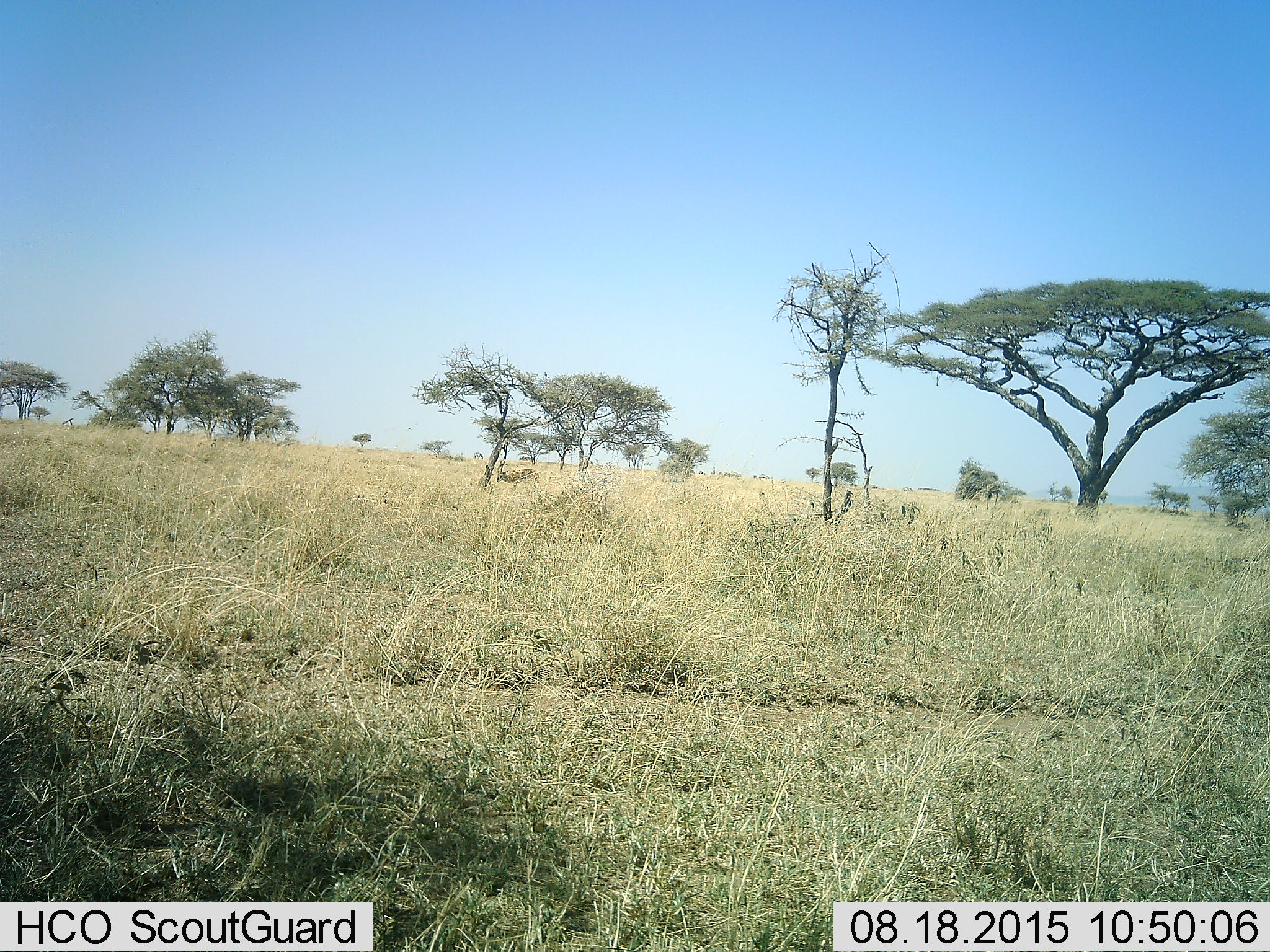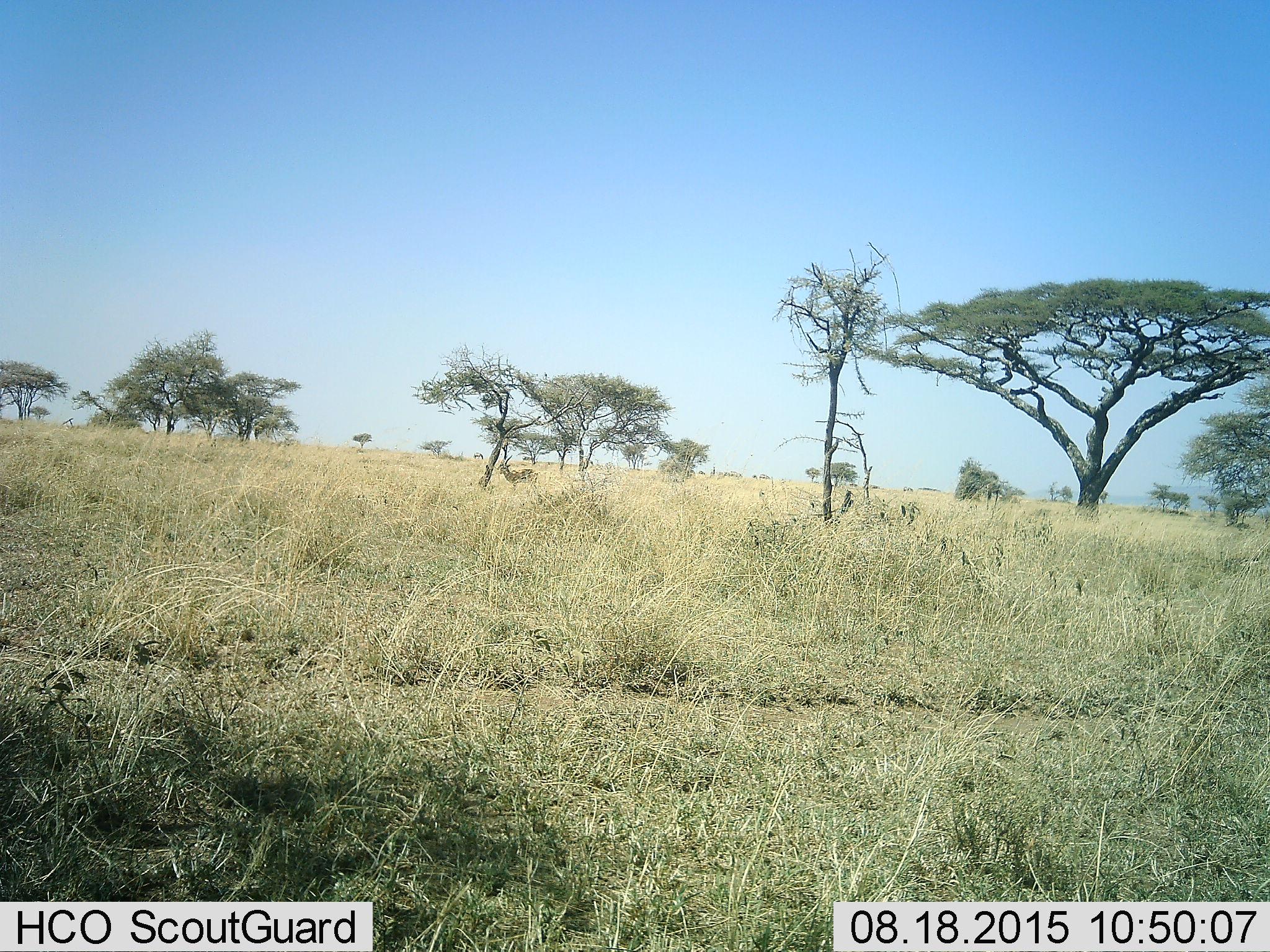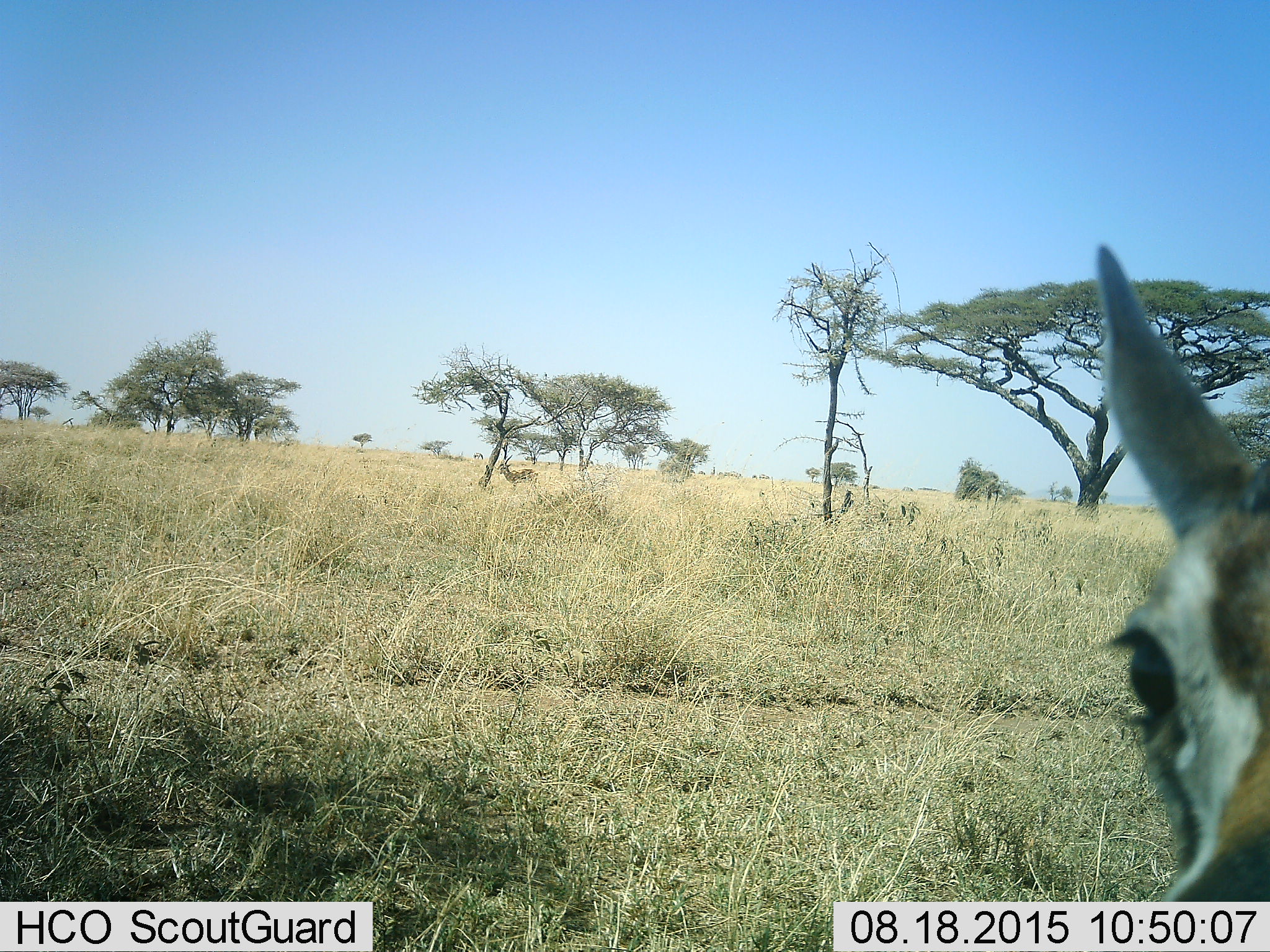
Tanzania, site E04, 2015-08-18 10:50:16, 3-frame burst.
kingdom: Animalia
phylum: Chordata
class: Mammalia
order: Artiodactyla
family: Bovidae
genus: Eudorcas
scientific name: Eudorcas thomsonii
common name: thomson's gazelle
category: gazellethomsons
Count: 2.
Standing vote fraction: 45%.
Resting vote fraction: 0%.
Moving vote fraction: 55%.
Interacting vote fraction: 0%.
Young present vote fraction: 18%.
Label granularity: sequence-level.